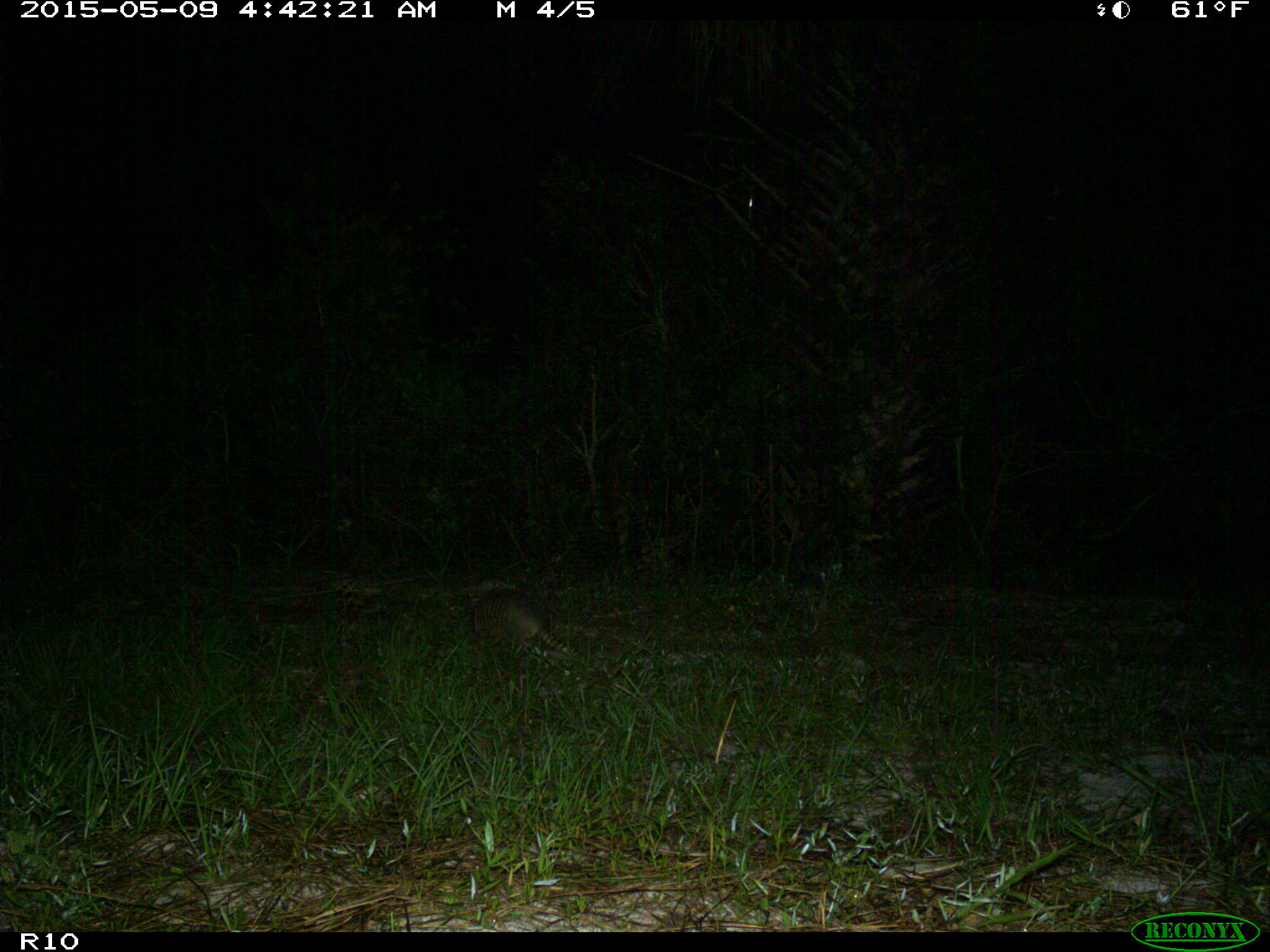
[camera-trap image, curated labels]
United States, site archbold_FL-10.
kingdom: Animalia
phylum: Chordata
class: Mammalia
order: Cingulata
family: Dasypodidae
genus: Dasypus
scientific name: Dasypus novemcinctus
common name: nine-banded armadillo